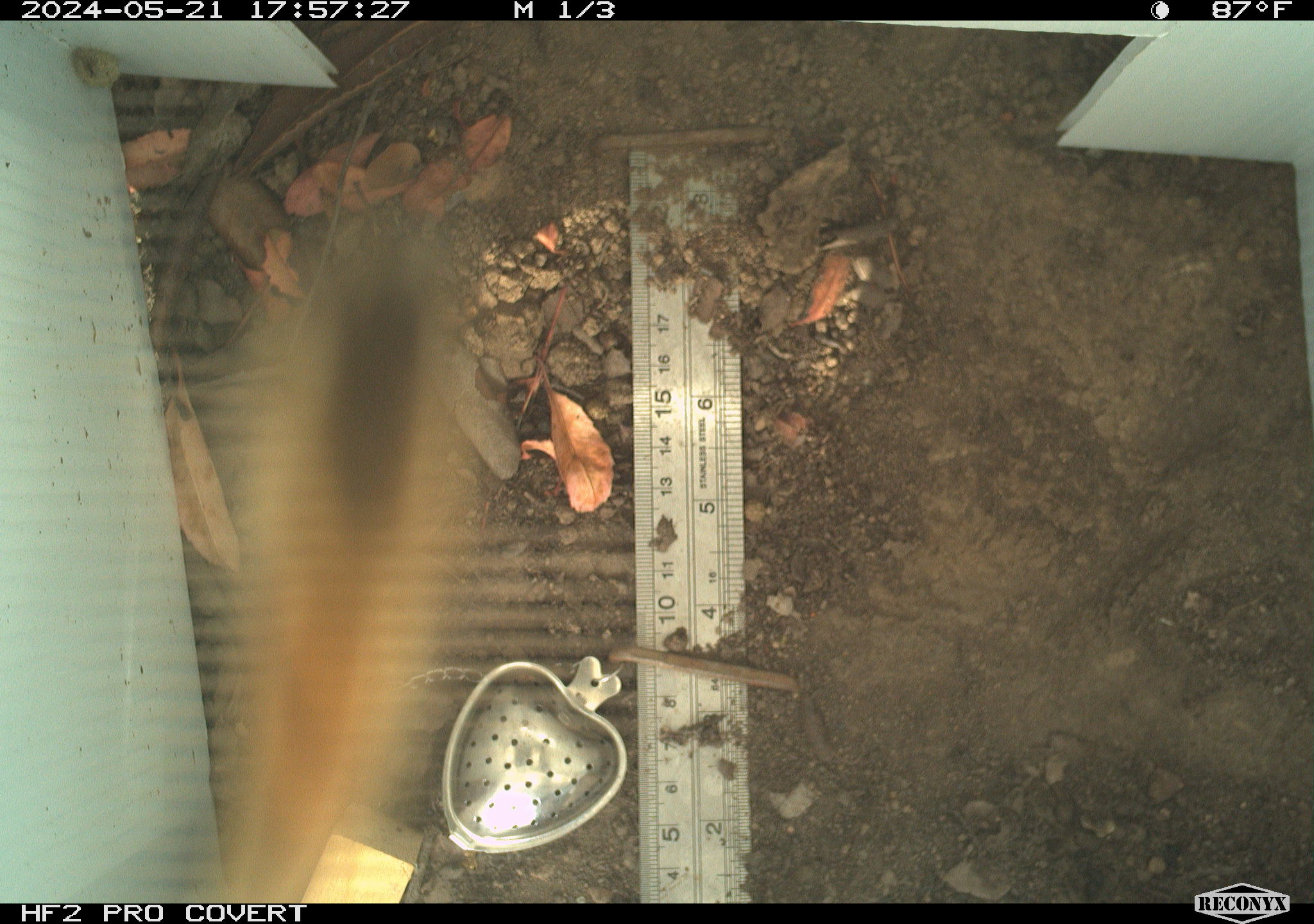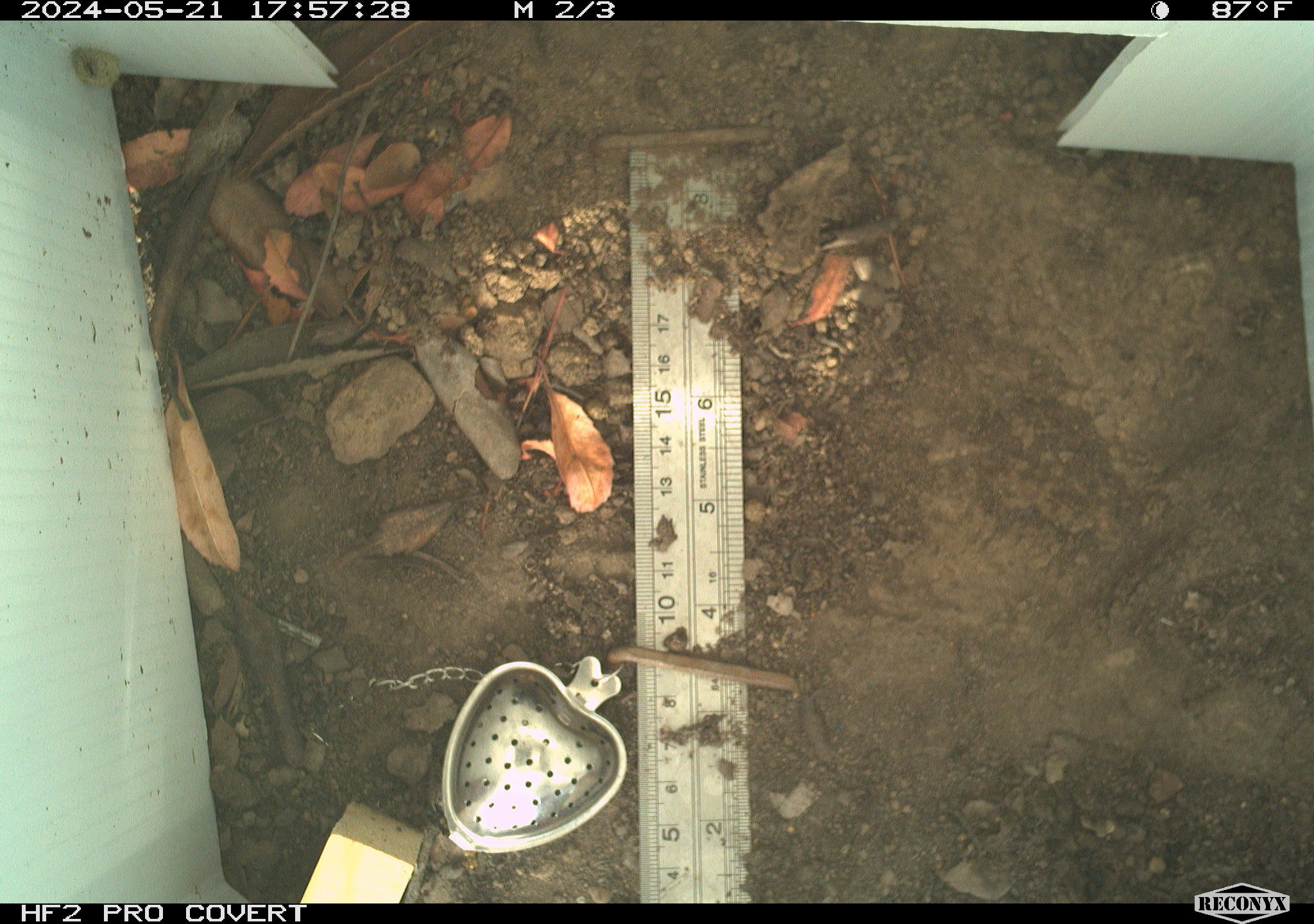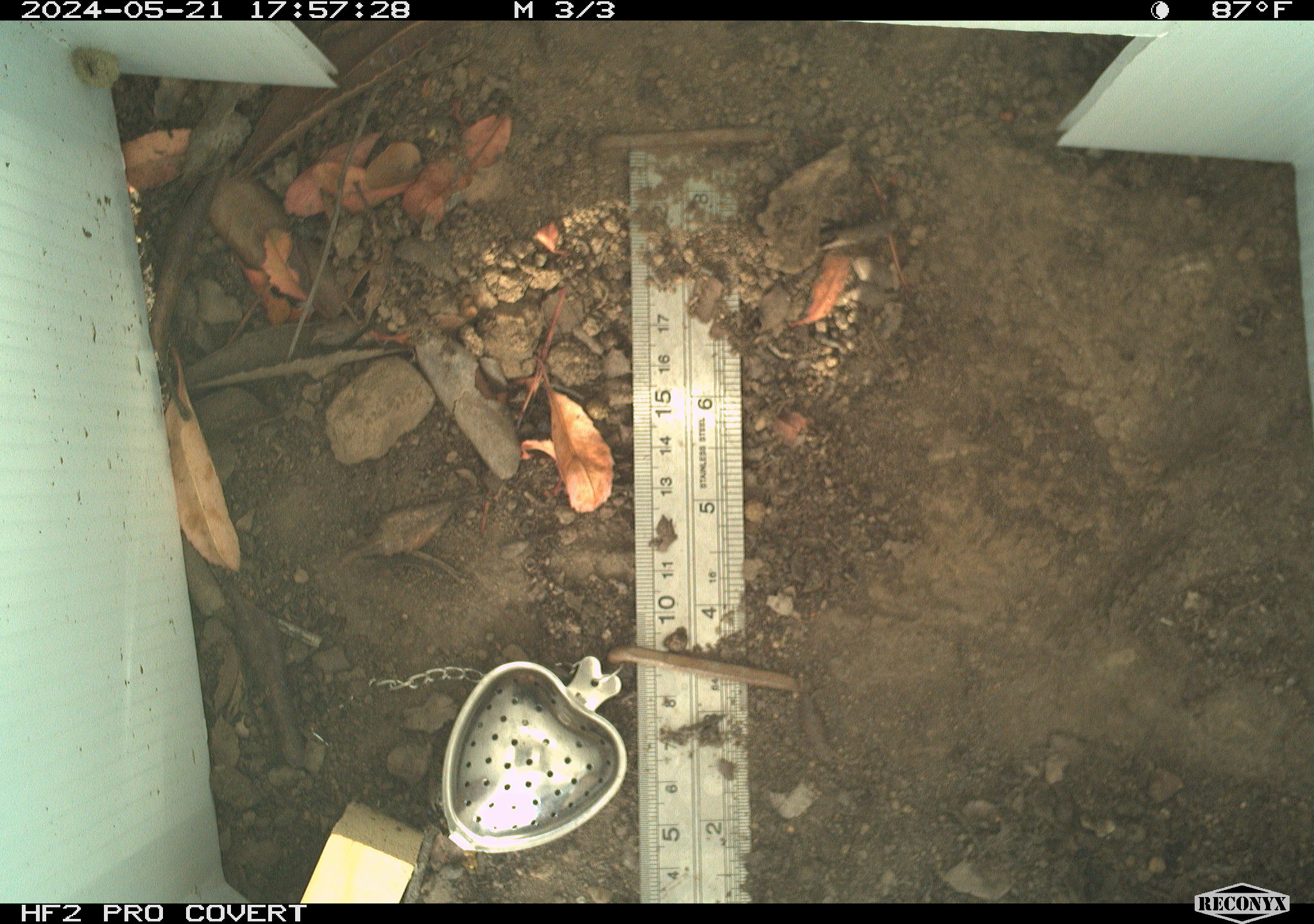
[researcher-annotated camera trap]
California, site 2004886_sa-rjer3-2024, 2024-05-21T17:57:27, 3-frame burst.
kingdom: Animalia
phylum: Arthropoda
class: Insecta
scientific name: Insecta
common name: insect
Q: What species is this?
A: Insect (Insecta).